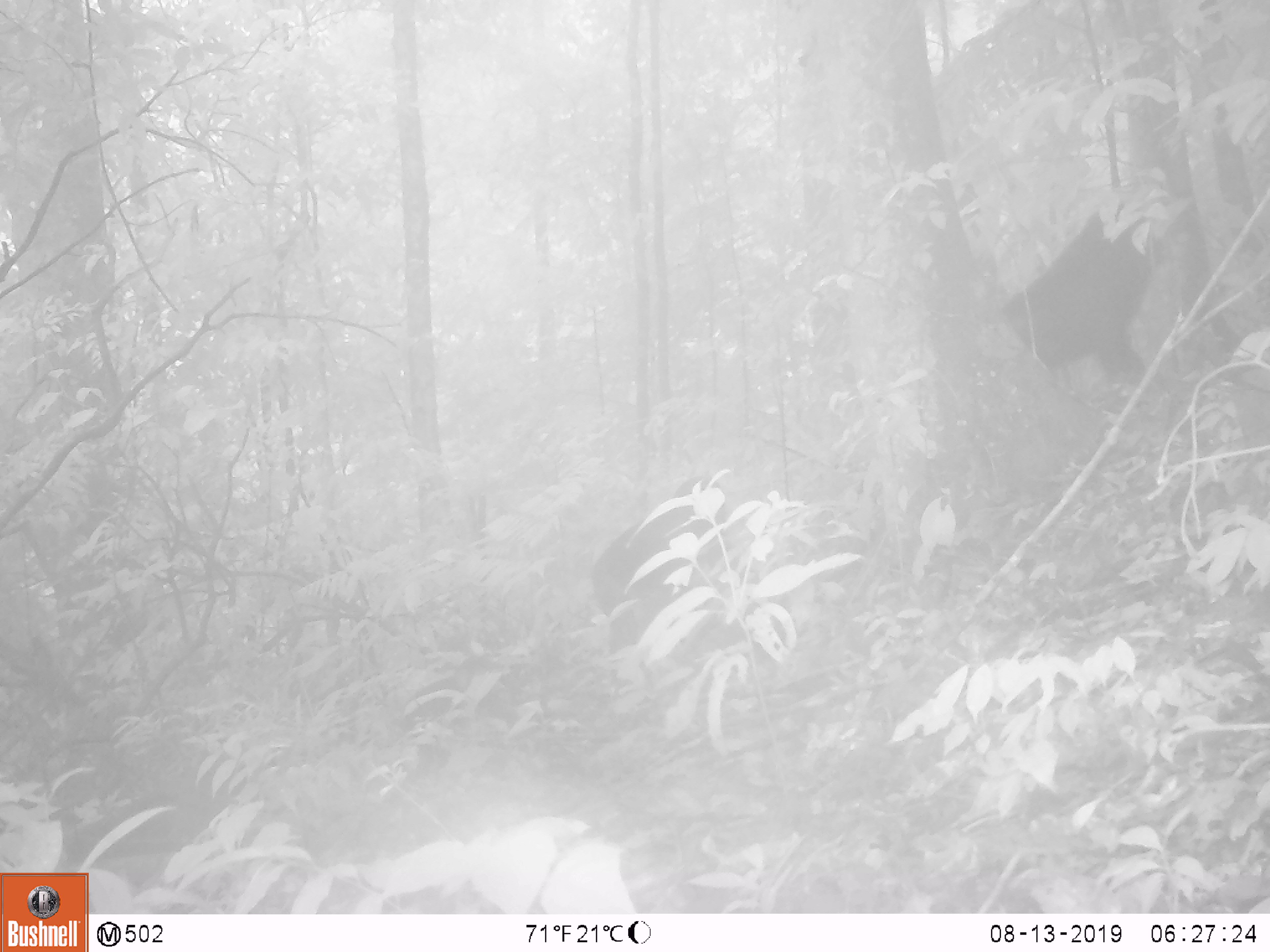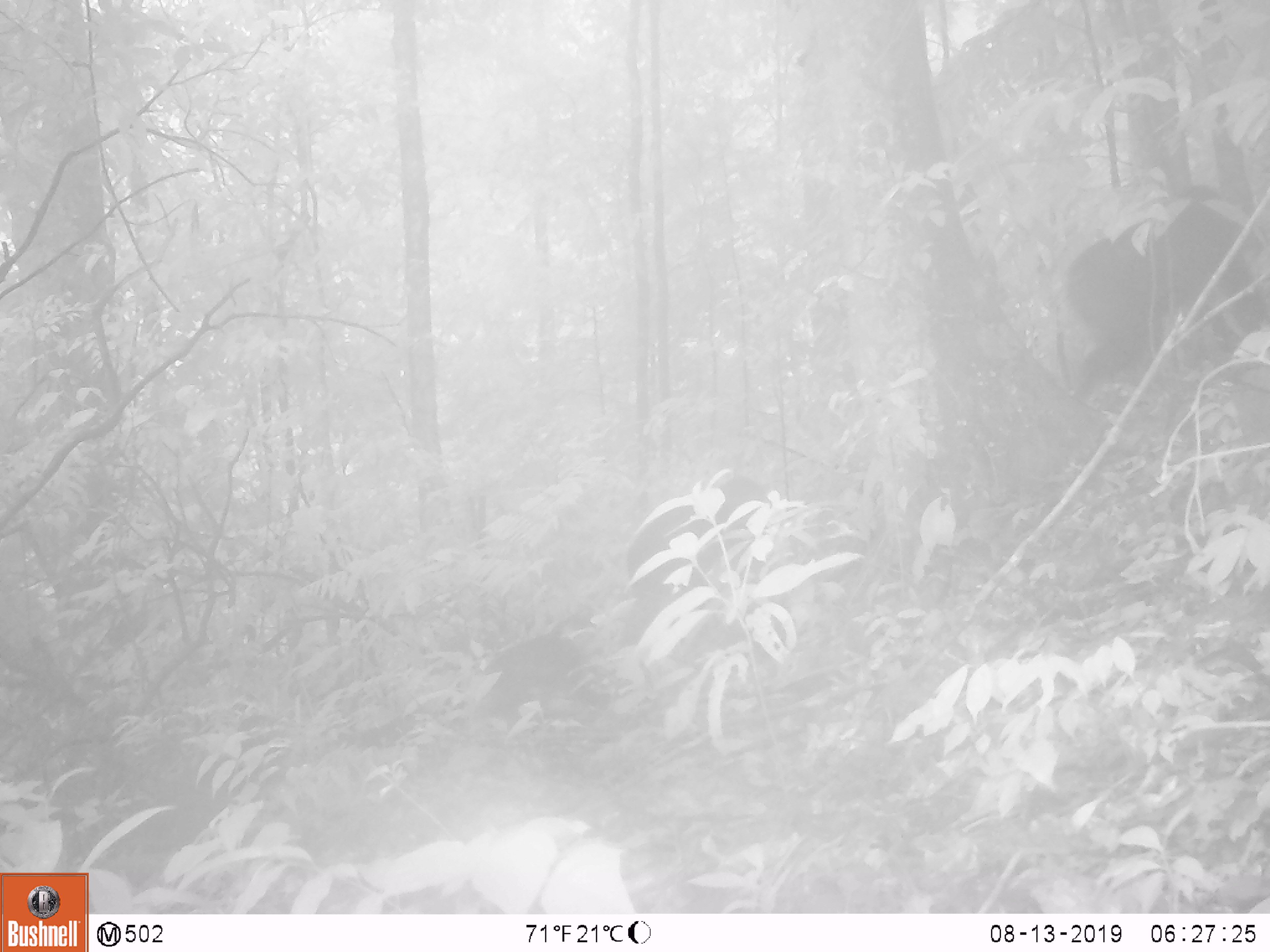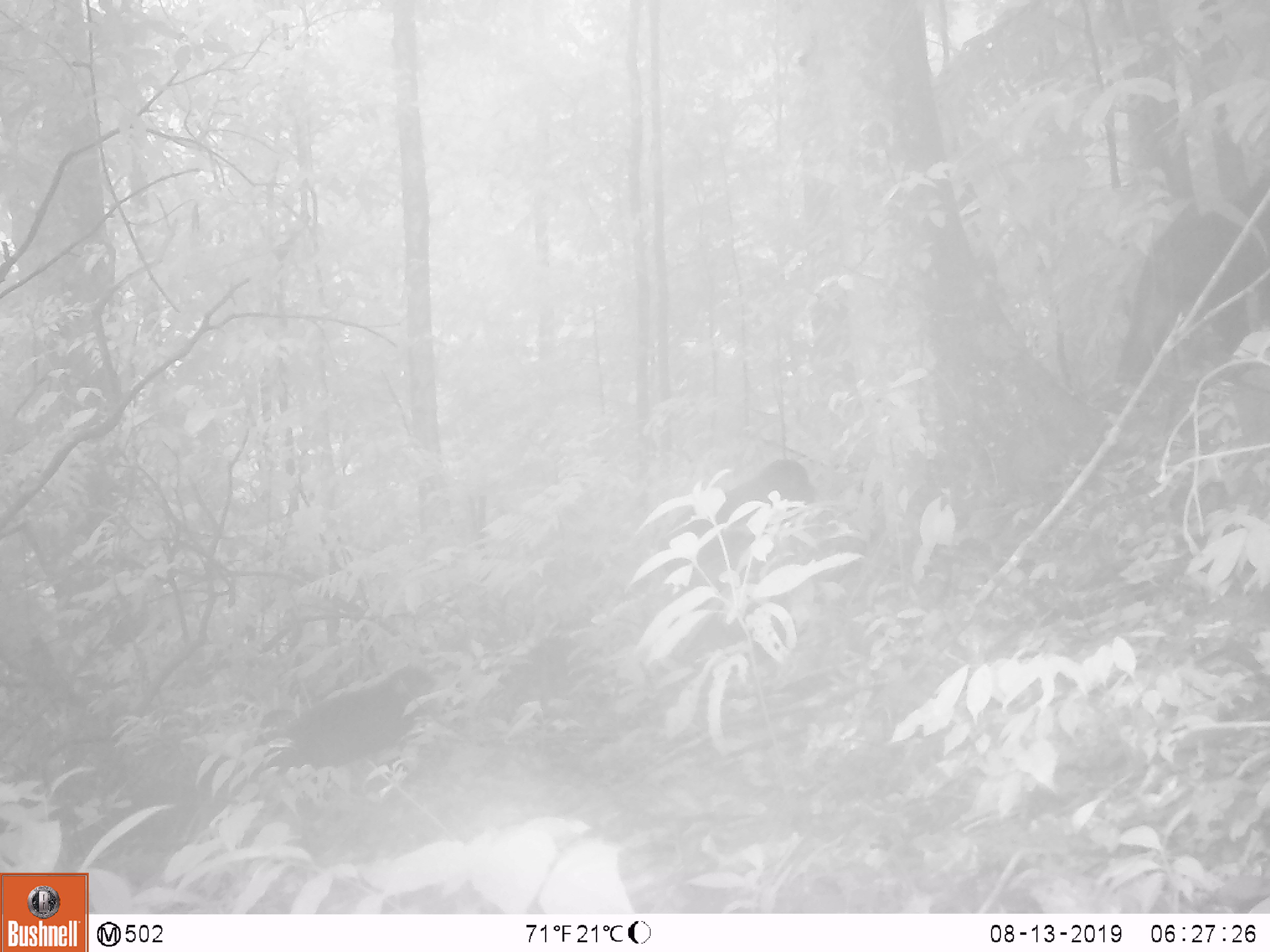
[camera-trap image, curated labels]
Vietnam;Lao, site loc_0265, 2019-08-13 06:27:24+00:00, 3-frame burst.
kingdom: Animalia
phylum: Chordata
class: Mammalia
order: Primates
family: Cercopithecidae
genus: Macaca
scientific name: Macaca arctoides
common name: stump-tailed macaque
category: stump tailed macaque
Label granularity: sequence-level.